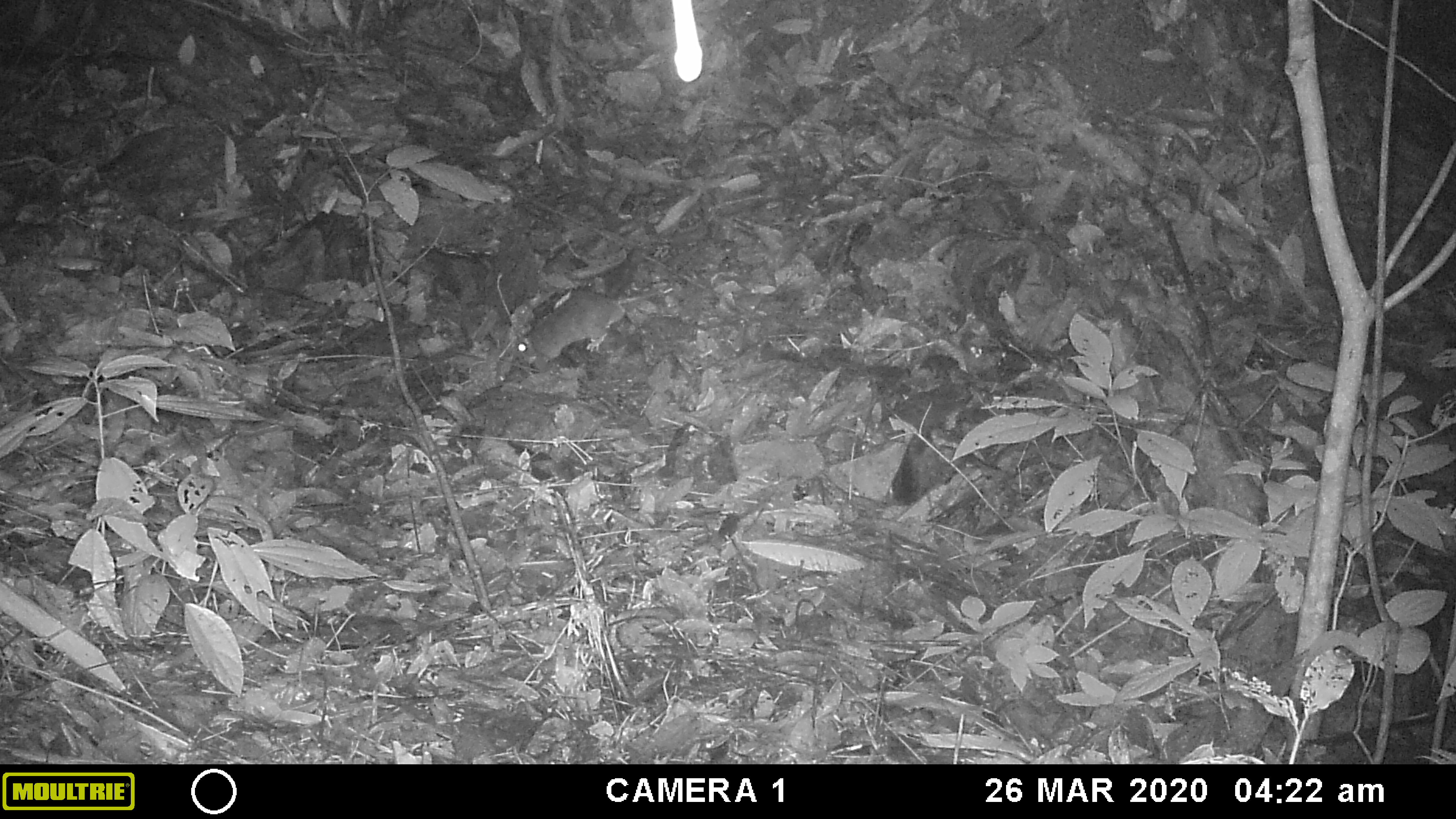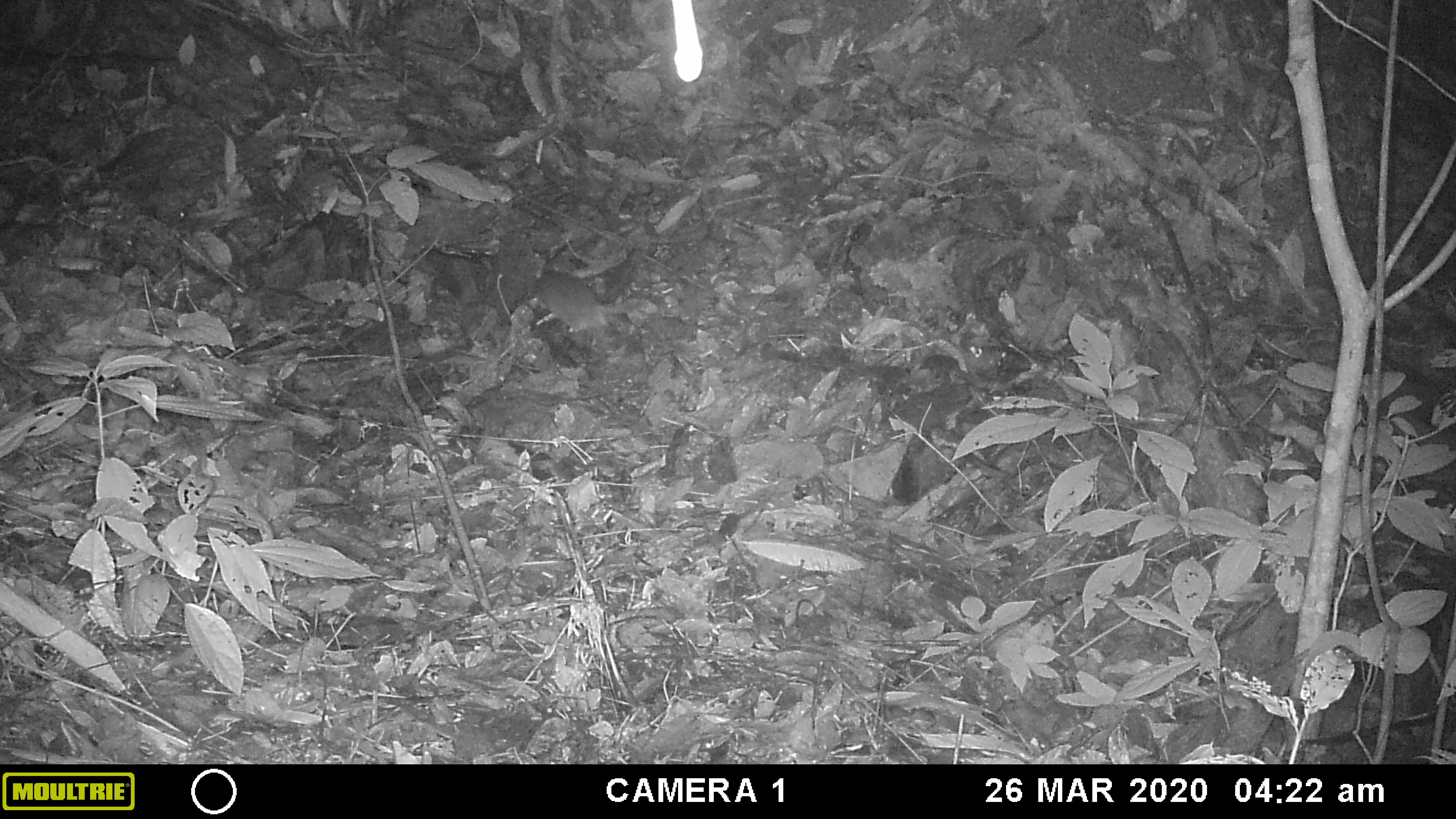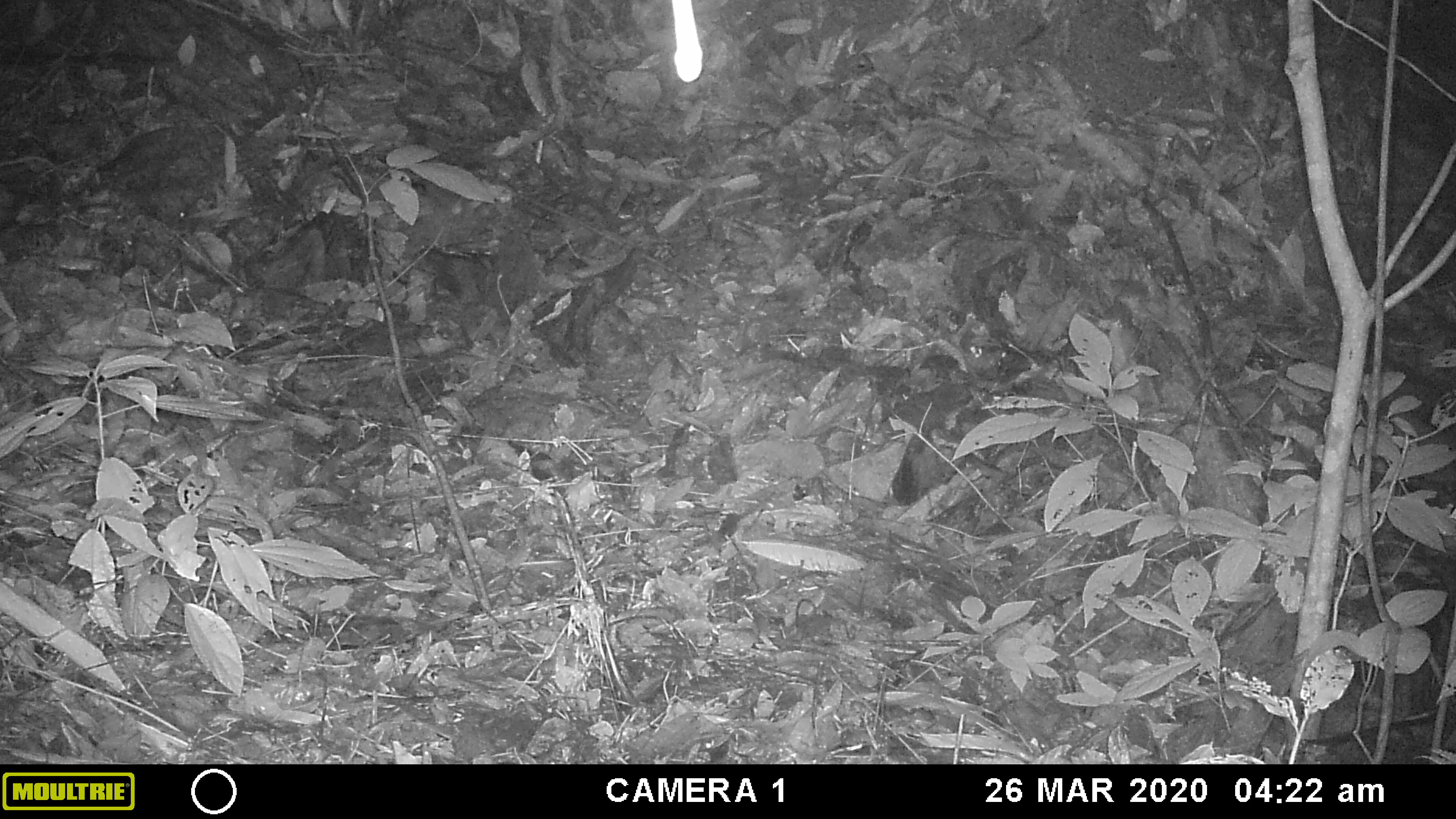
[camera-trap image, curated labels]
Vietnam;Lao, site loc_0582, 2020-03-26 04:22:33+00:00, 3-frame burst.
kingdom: Animalia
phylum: Chordata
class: Mammalia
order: Rodentia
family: Muridae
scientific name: Muridae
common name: old-world mice and rats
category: unidentified murid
Unidentified murid (old-world mice and rats) (Muridae). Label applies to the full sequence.